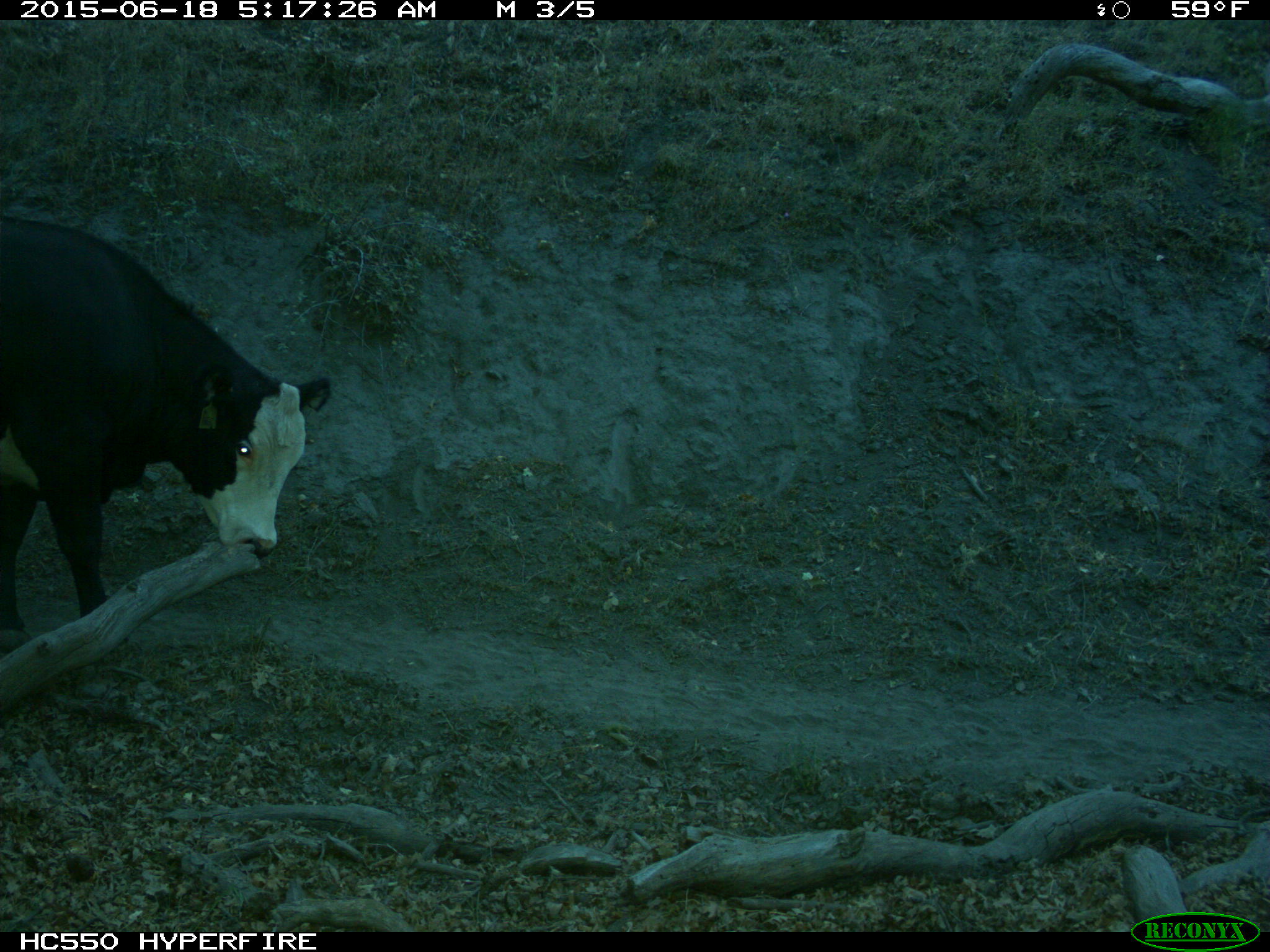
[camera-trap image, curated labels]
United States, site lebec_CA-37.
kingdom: Animalia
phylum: Chordata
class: Mammalia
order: Artiodactyla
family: Bovidae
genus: Bos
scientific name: Bos taurus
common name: domestic cow